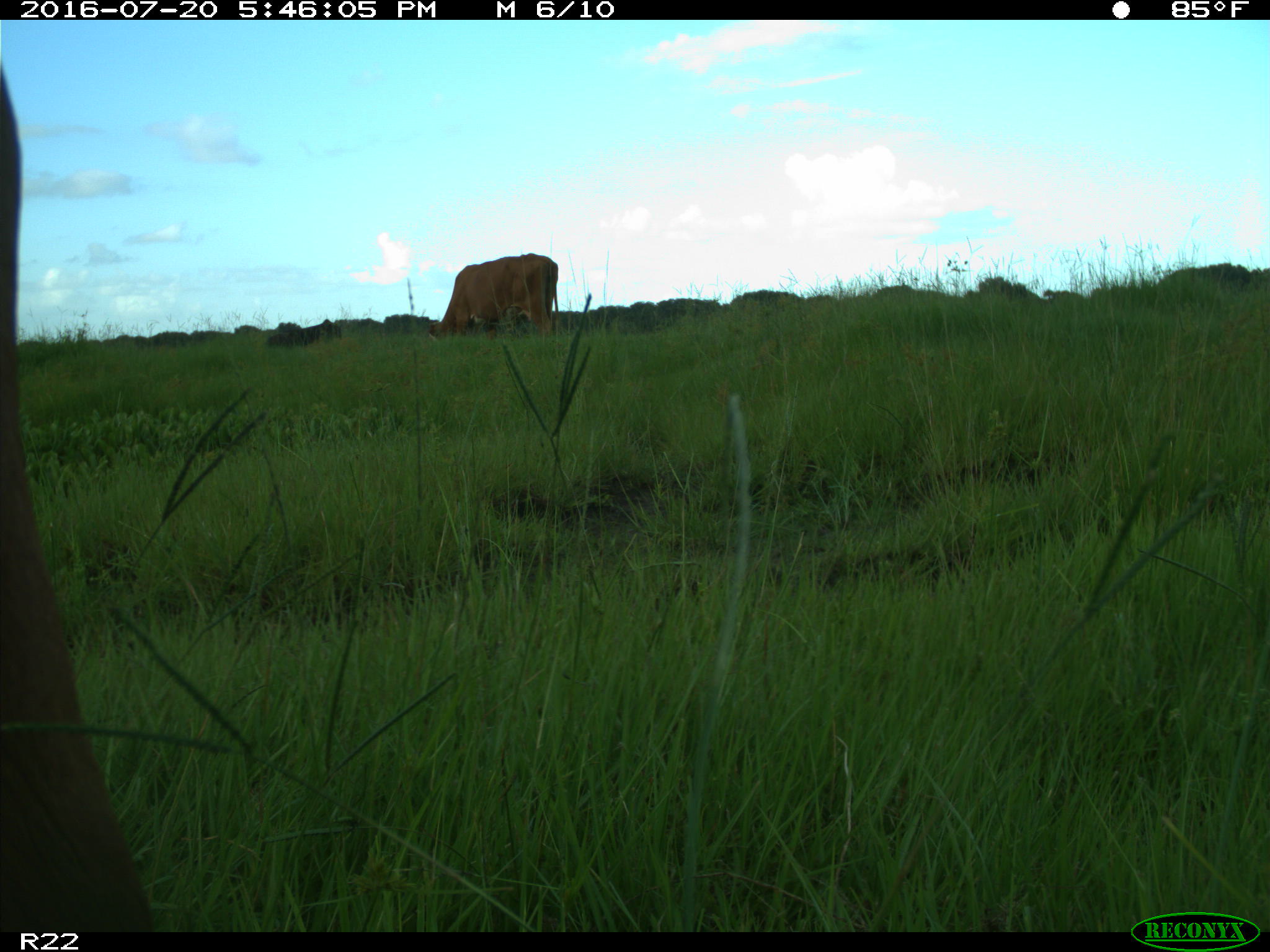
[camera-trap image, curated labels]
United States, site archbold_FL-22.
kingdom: Animalia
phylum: Chordata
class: Mammalia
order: Artiodactyla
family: Bovidae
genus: Bos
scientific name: Bos taurus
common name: domestic cow